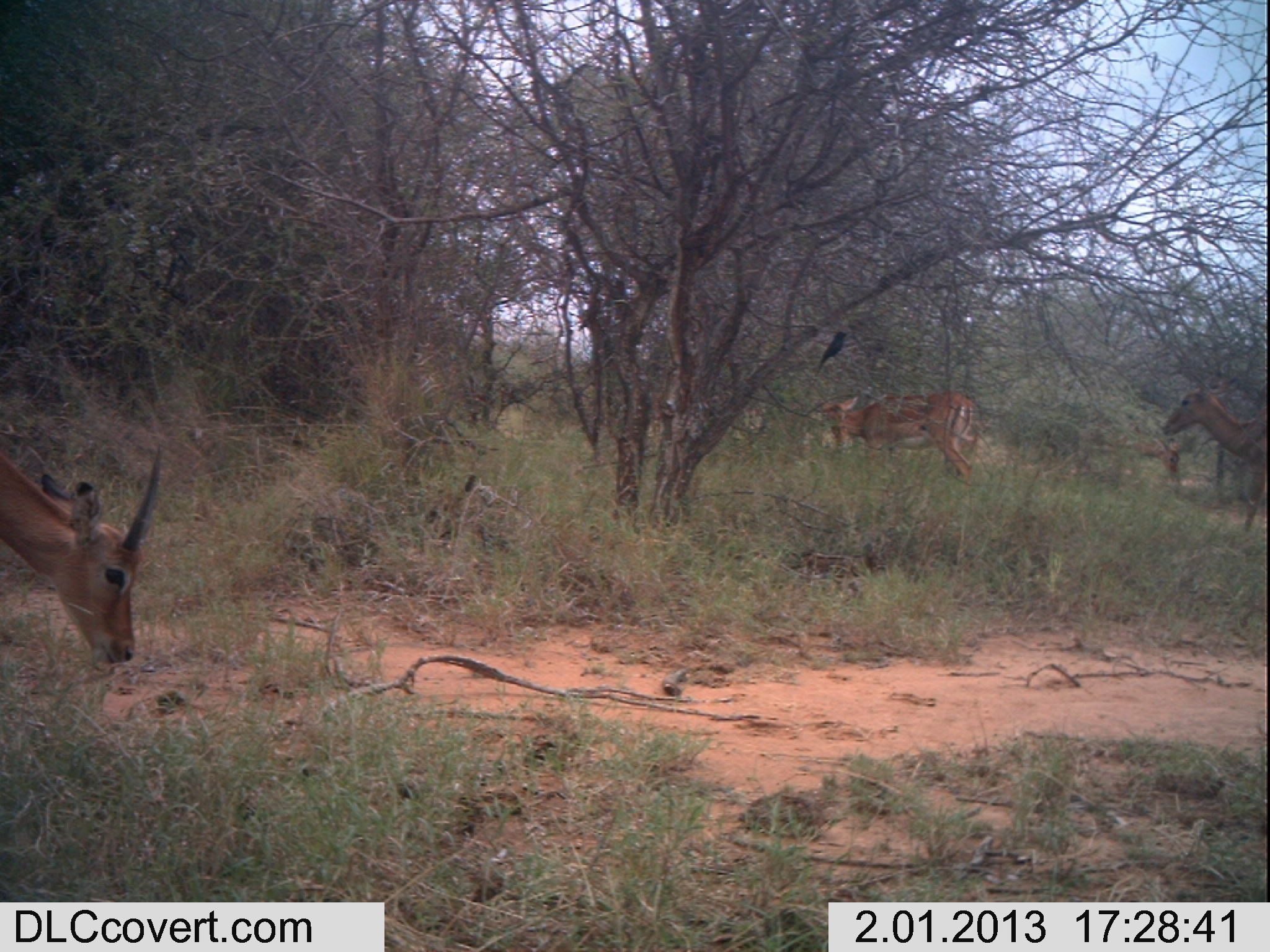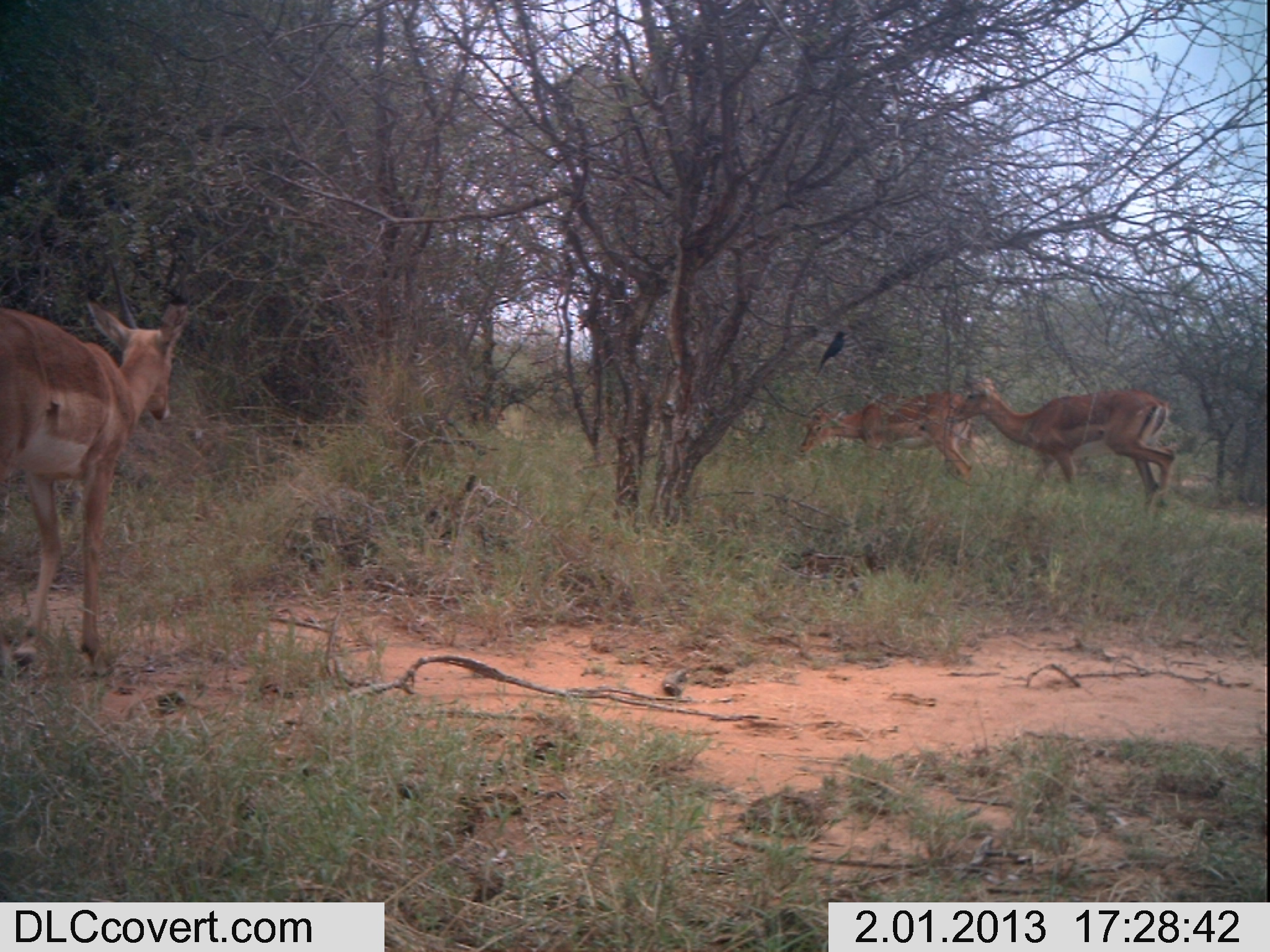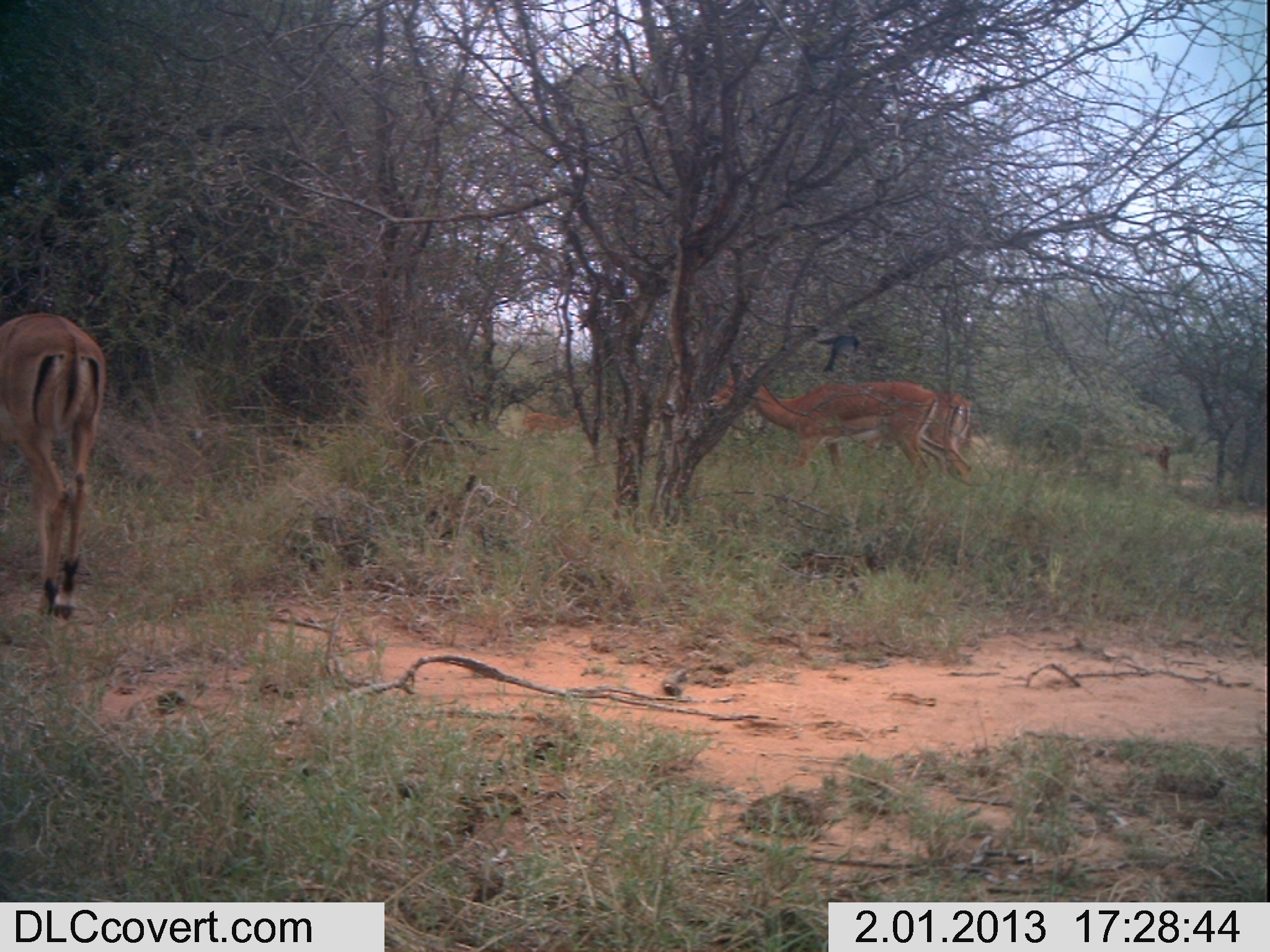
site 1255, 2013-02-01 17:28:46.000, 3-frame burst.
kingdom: Animalia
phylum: Chordata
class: Mammalia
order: Artiodactyla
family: Bovidae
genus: Aepyceros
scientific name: Aepyceros melampus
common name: impala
Aepyceros melampus (impala), count 4.